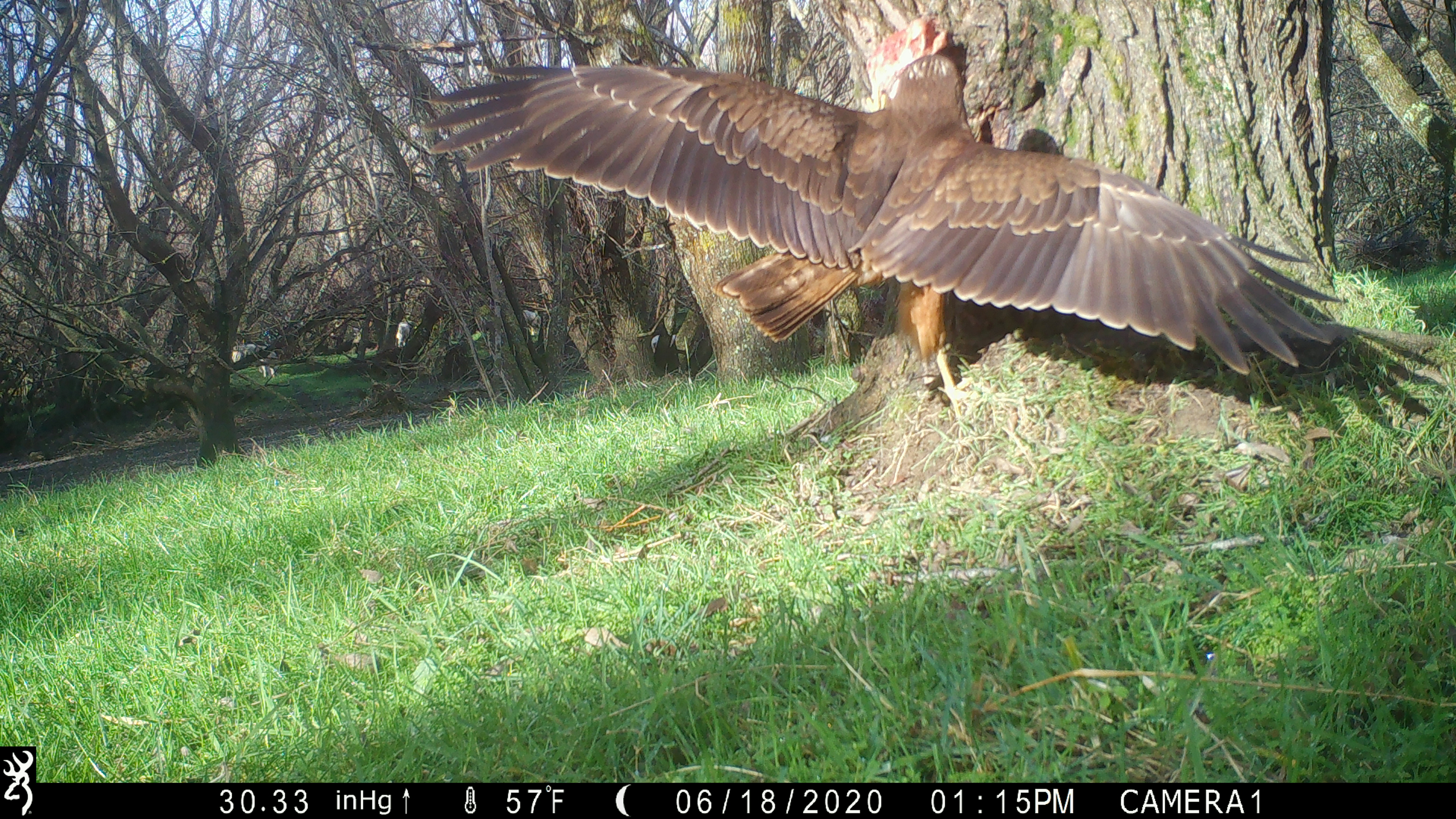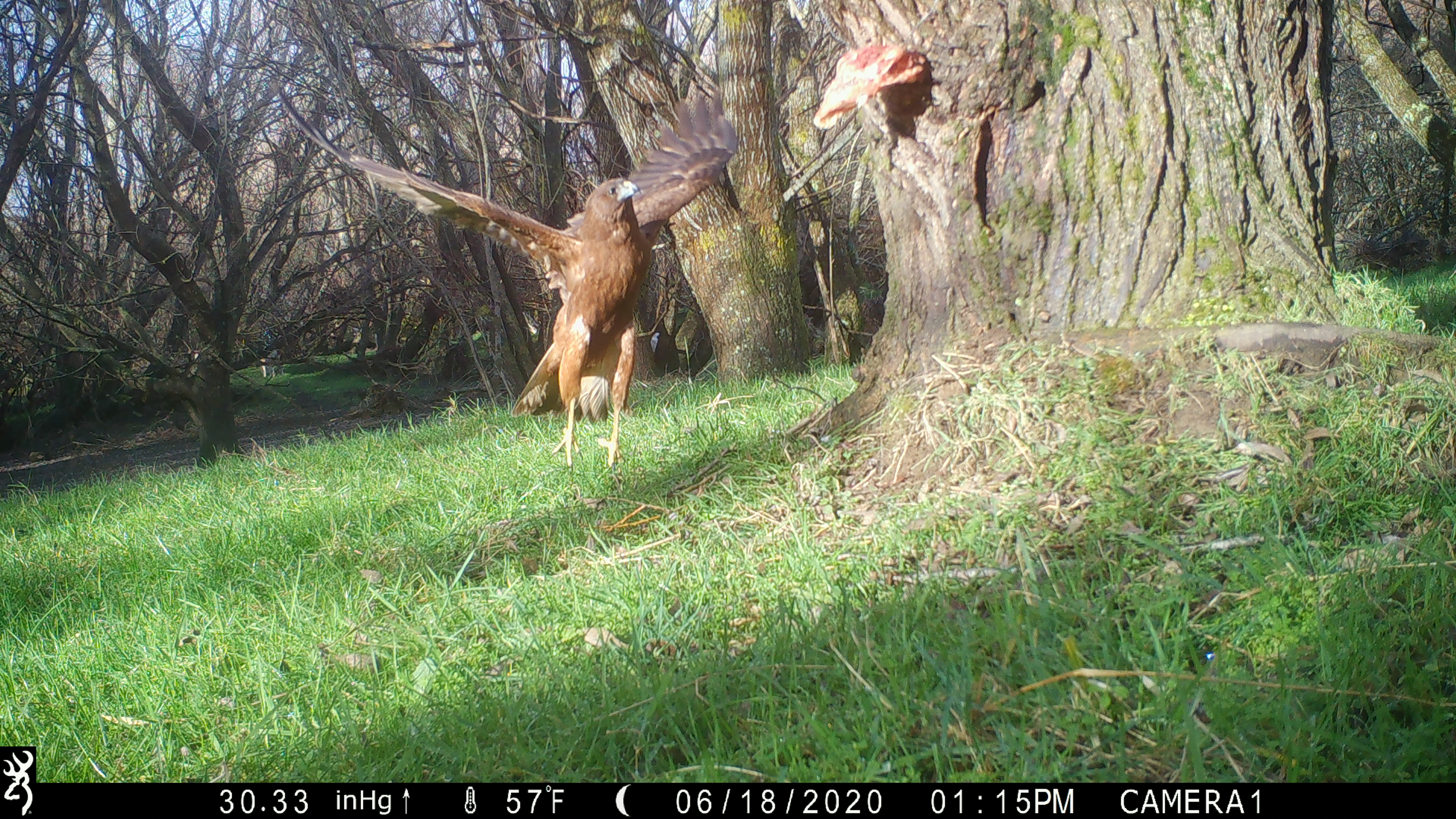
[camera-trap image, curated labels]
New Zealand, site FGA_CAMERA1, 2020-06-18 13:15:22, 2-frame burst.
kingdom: Animalia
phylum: Chordata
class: Aves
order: Accipitriformes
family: Accipitridae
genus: Circus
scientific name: Circus approximans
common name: swamp harrier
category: harrier